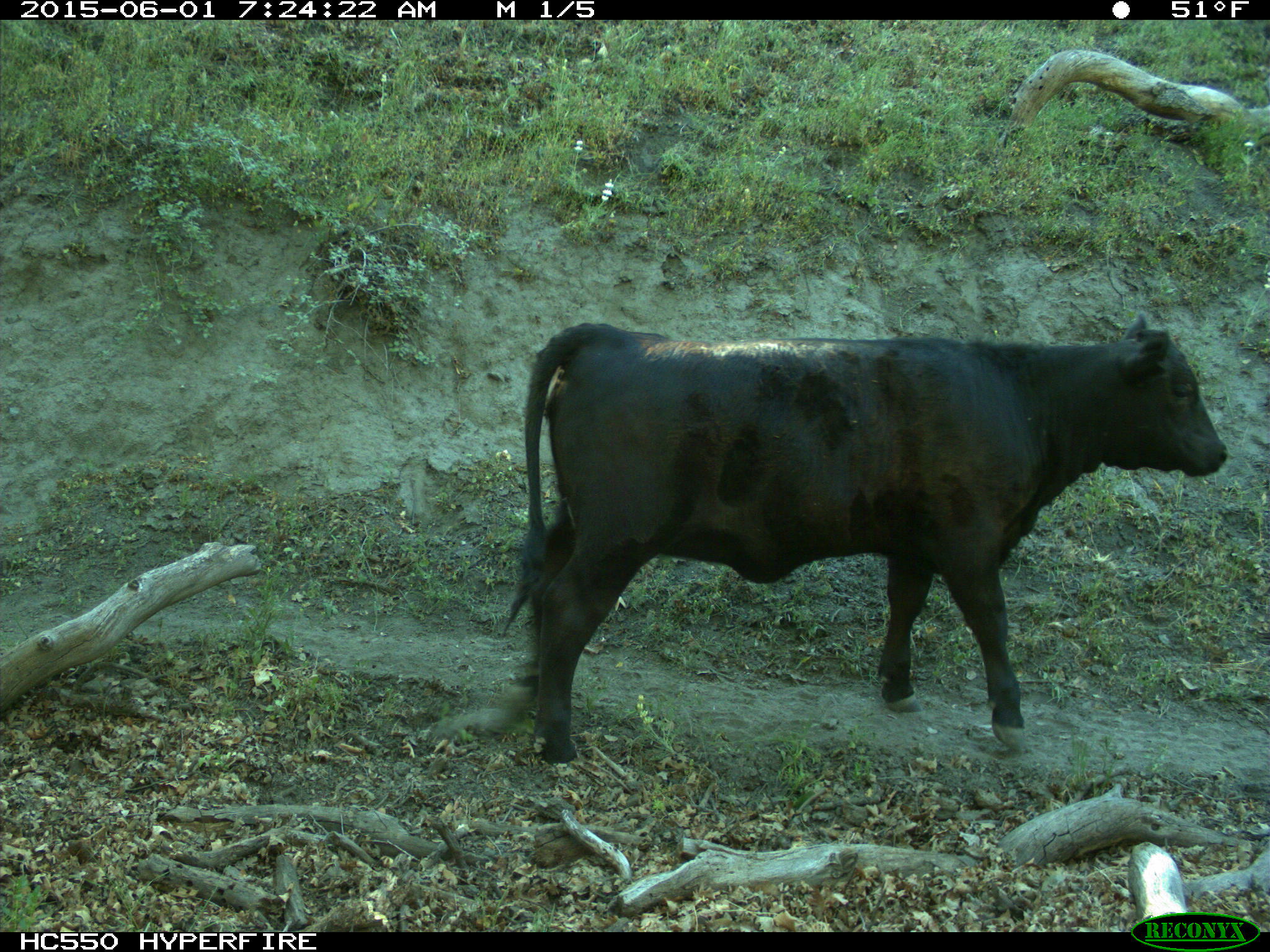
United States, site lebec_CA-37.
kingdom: Animalia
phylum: Chordata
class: Mammalia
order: Artiodactyla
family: Bovidae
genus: Bos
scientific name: Bos taurus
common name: domestic cow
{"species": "Bos taurus (domestic cow)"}